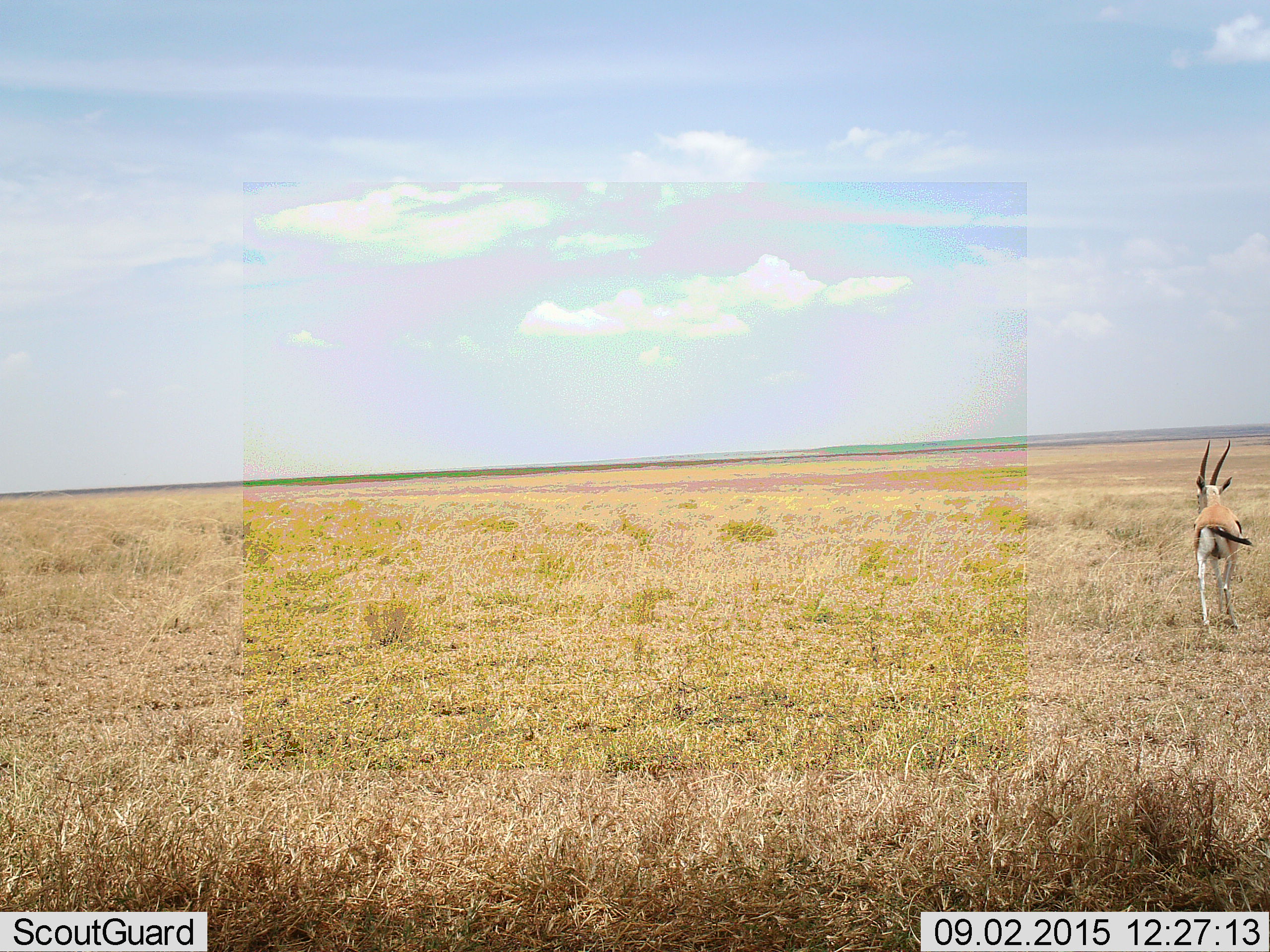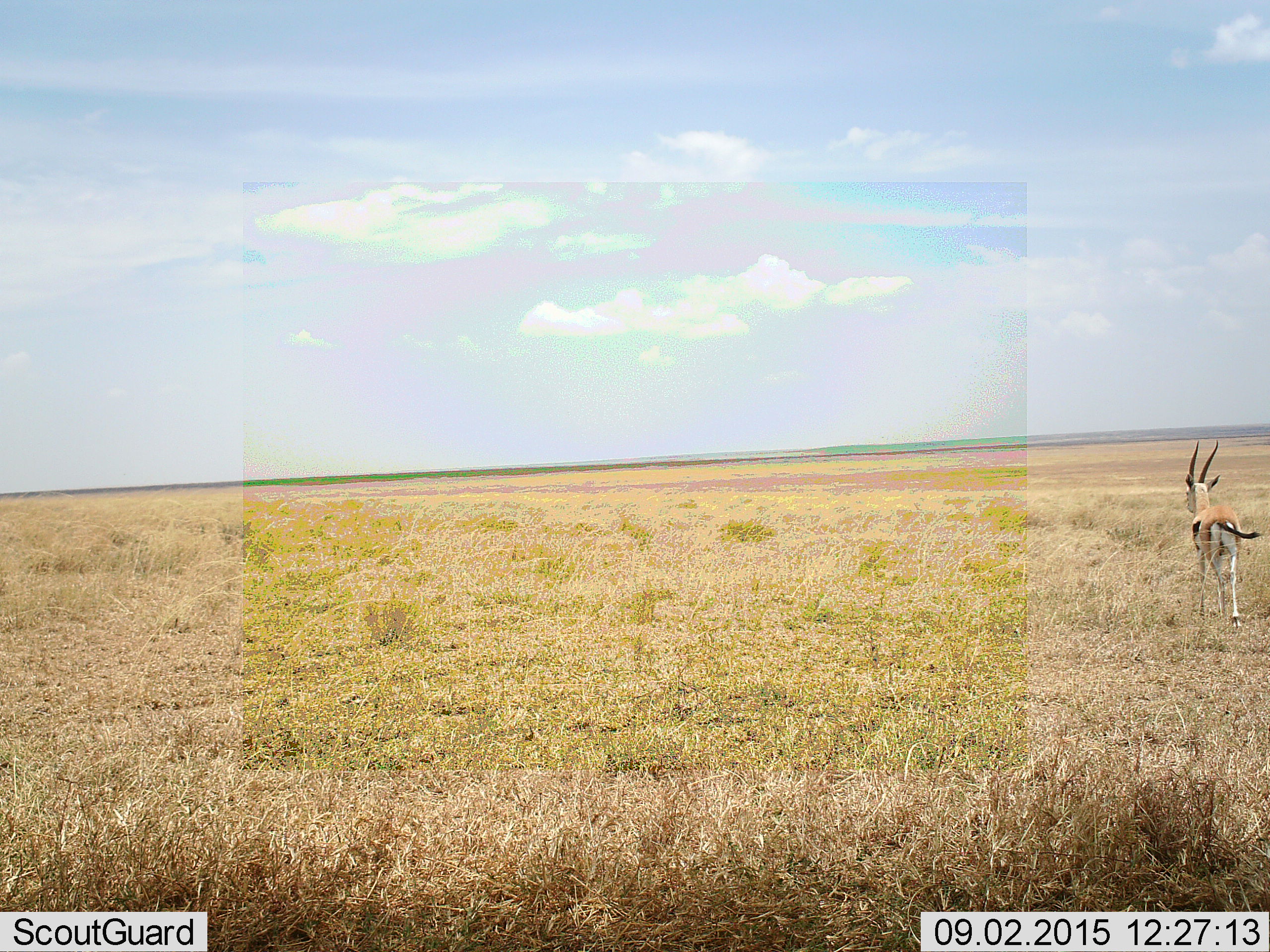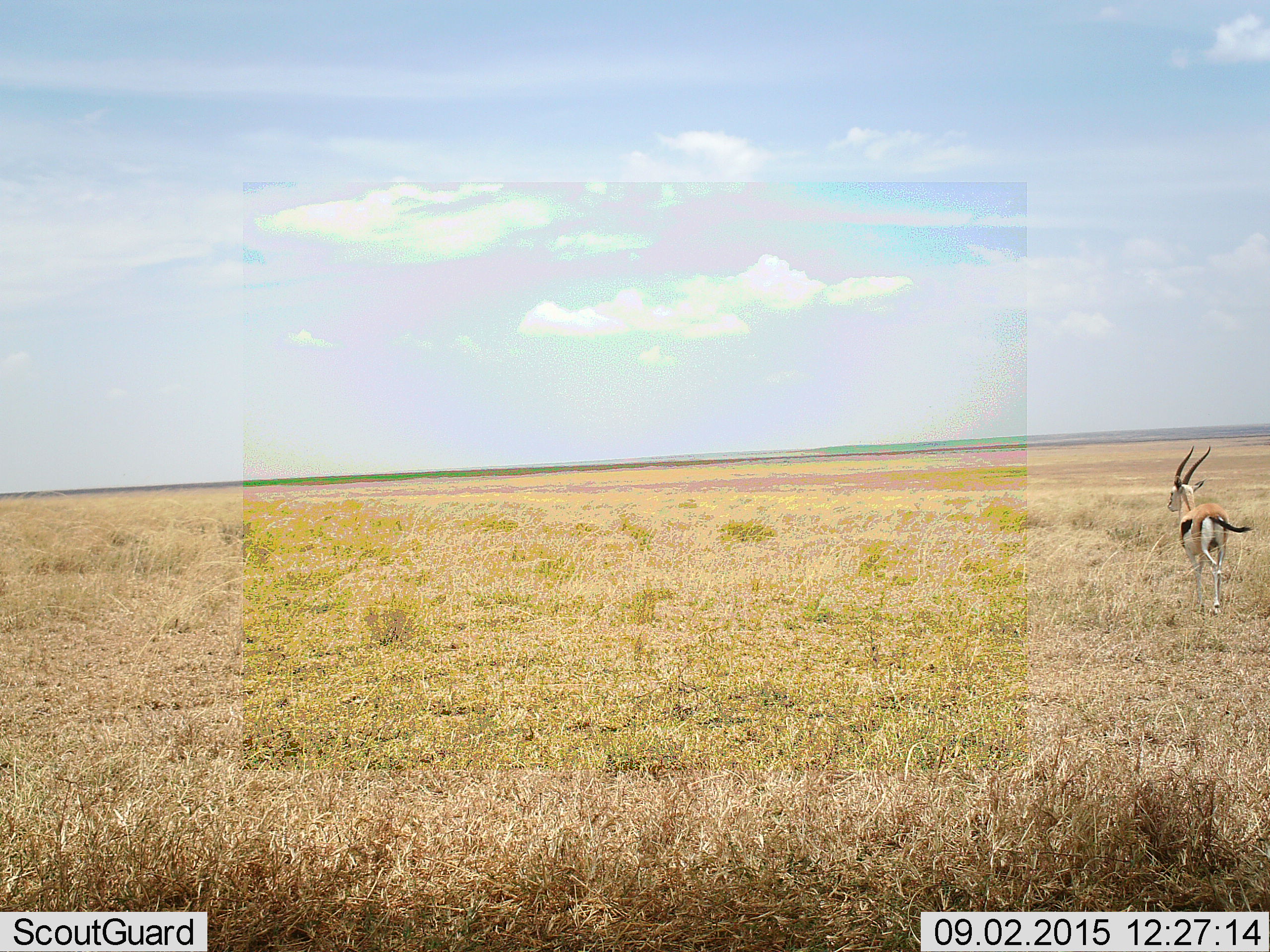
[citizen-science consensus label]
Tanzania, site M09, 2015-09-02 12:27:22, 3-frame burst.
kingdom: Animalia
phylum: Chordata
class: Mammalia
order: Artiodactyla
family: Bovidae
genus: Eudorcas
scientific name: Eudorcas thomsonii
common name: thomson's gazelle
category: gazellethomsons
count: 1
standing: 50%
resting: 0%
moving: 75%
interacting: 0%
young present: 0%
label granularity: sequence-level